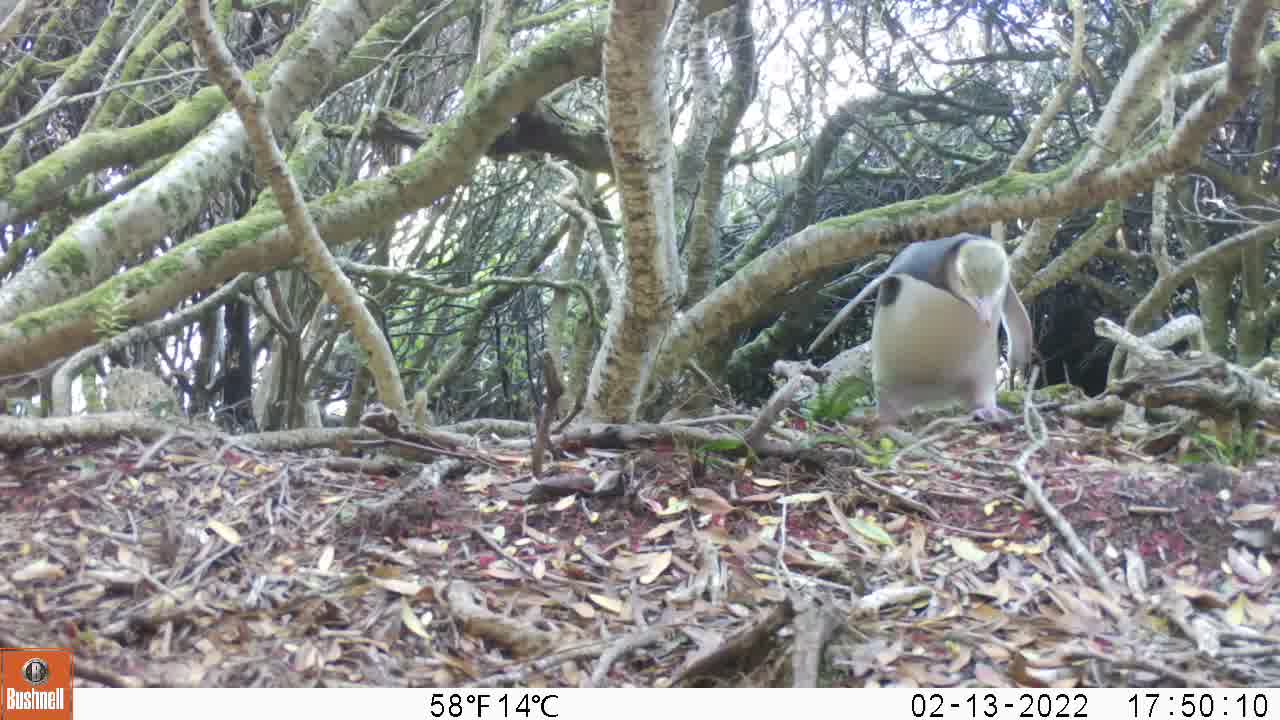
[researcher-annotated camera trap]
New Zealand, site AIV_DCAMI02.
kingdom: Animalia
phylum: Chordata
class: Aves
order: Sphenisciformes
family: Spheniscidae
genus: Megadyptes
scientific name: Megadyptes antipodes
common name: yellow-eyed penguin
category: yellow eyed penguin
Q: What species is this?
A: Yellow eyed penguin (yellow-eyed penguin) (Megadyptes antipodes).